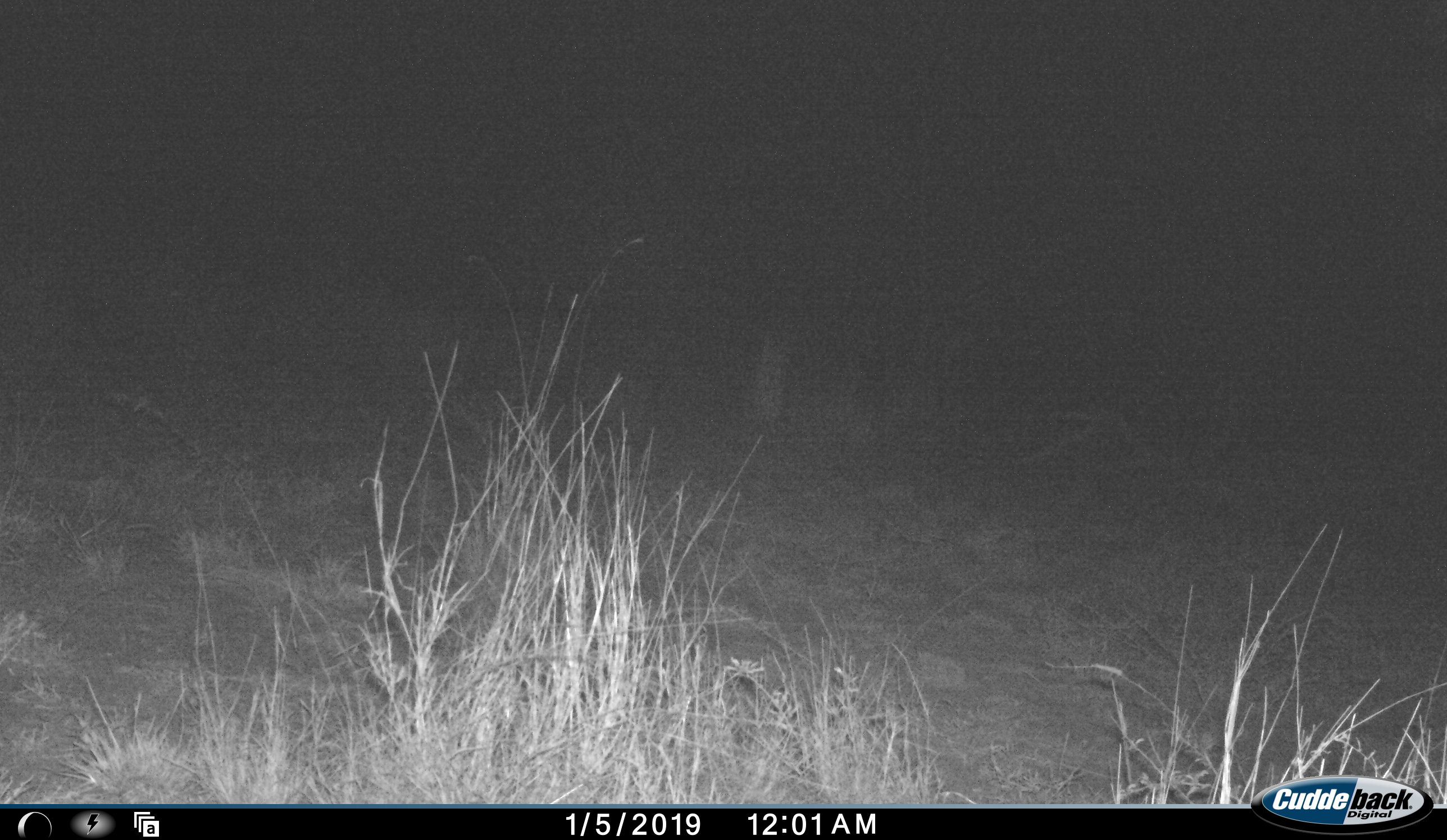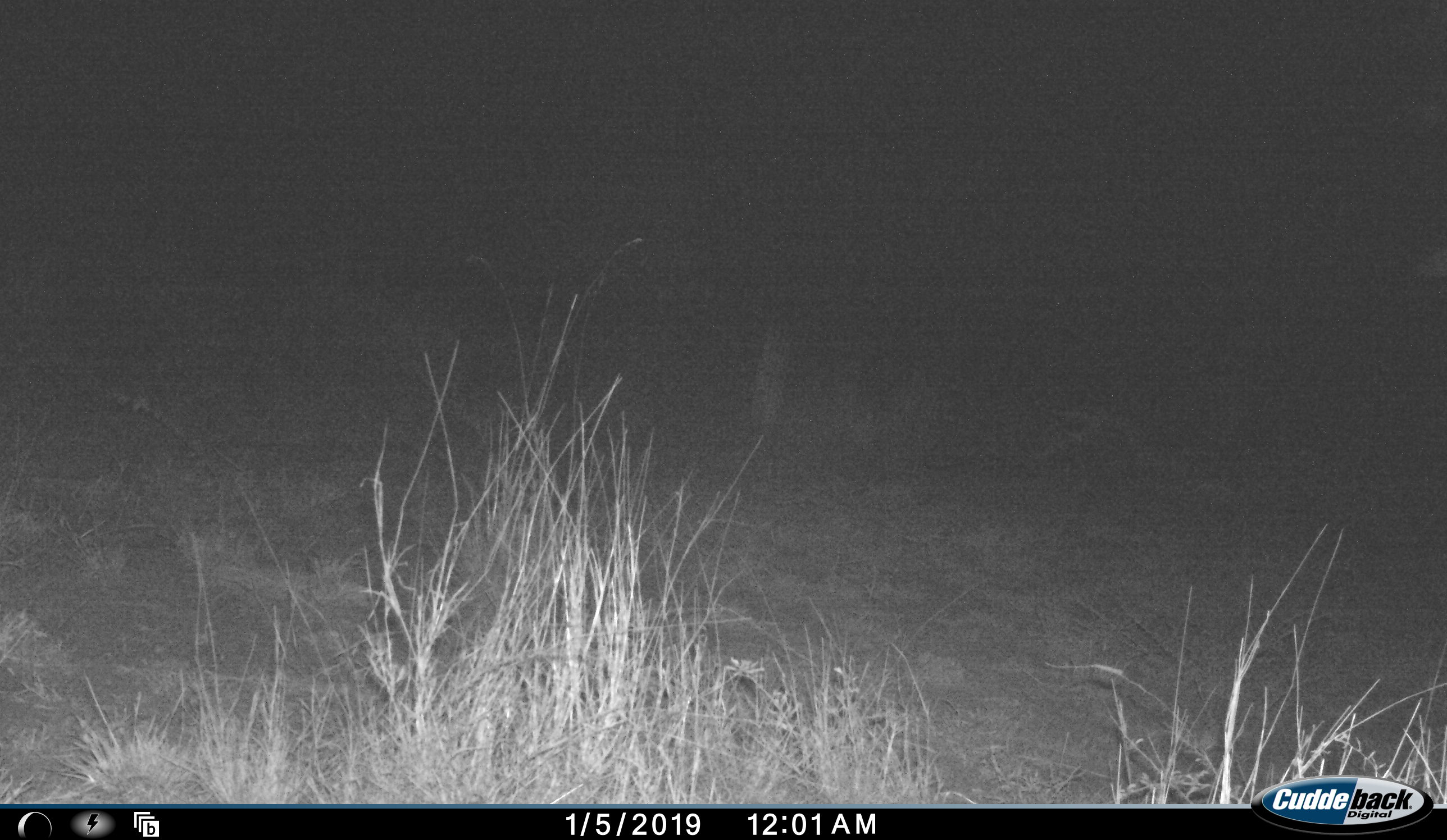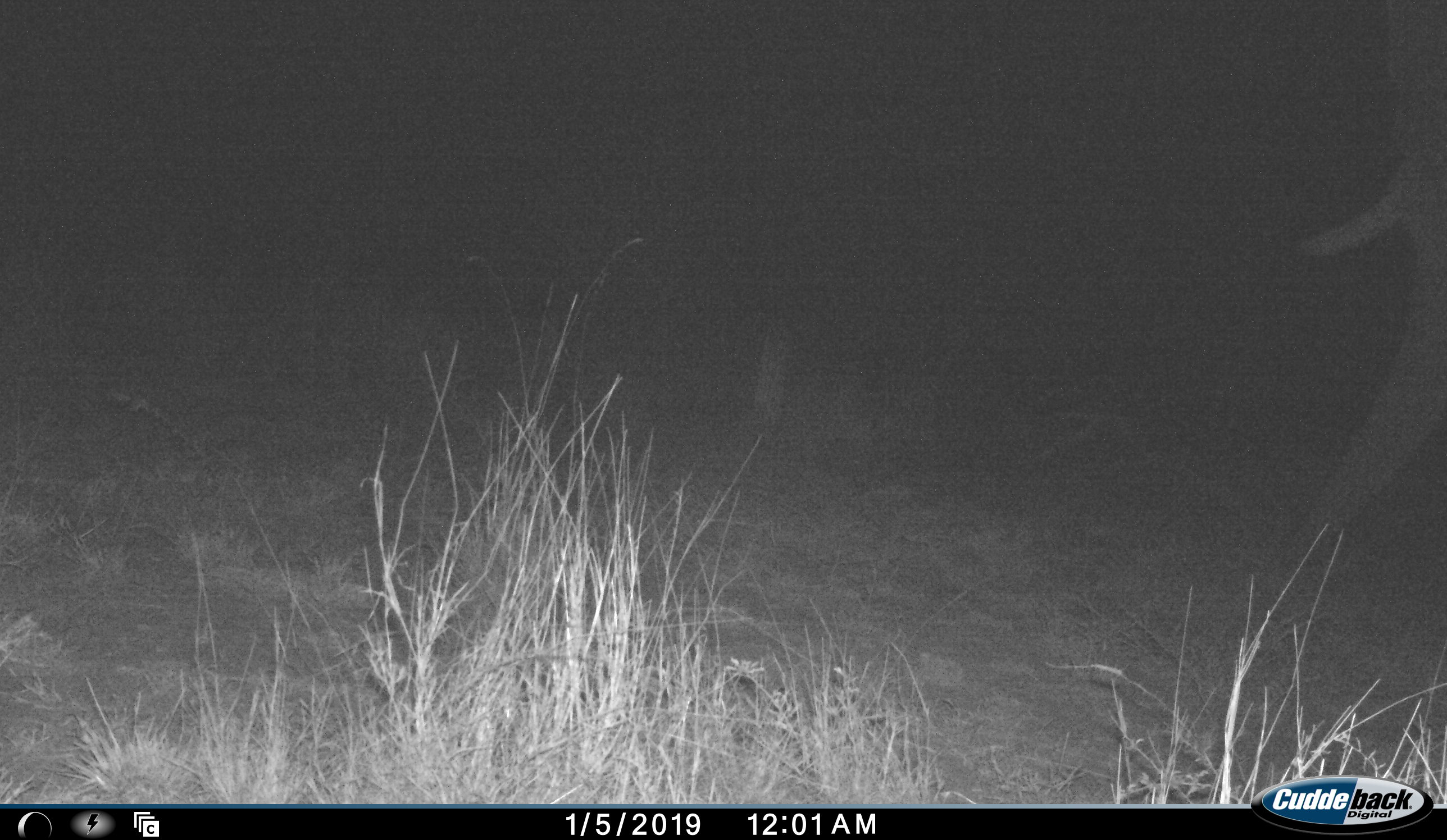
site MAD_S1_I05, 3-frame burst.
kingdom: Animalia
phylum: Chordata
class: Mammalia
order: Proboscidea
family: Elephantidae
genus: Loxodonta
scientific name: Loxodonta africana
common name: african bush elephant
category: elephant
Elephant (african bush elephant) (Loxodonta africana), count 1. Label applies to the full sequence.